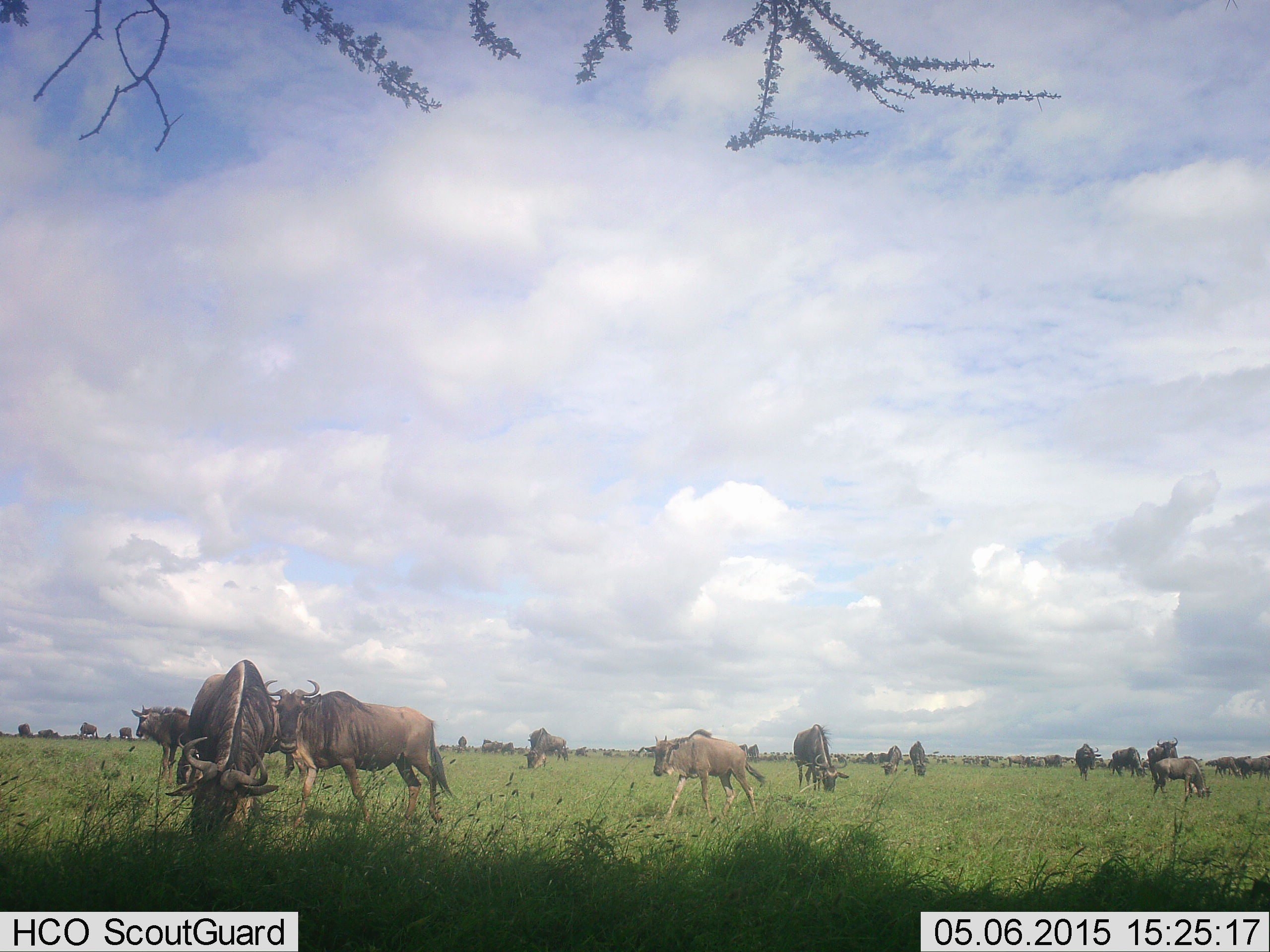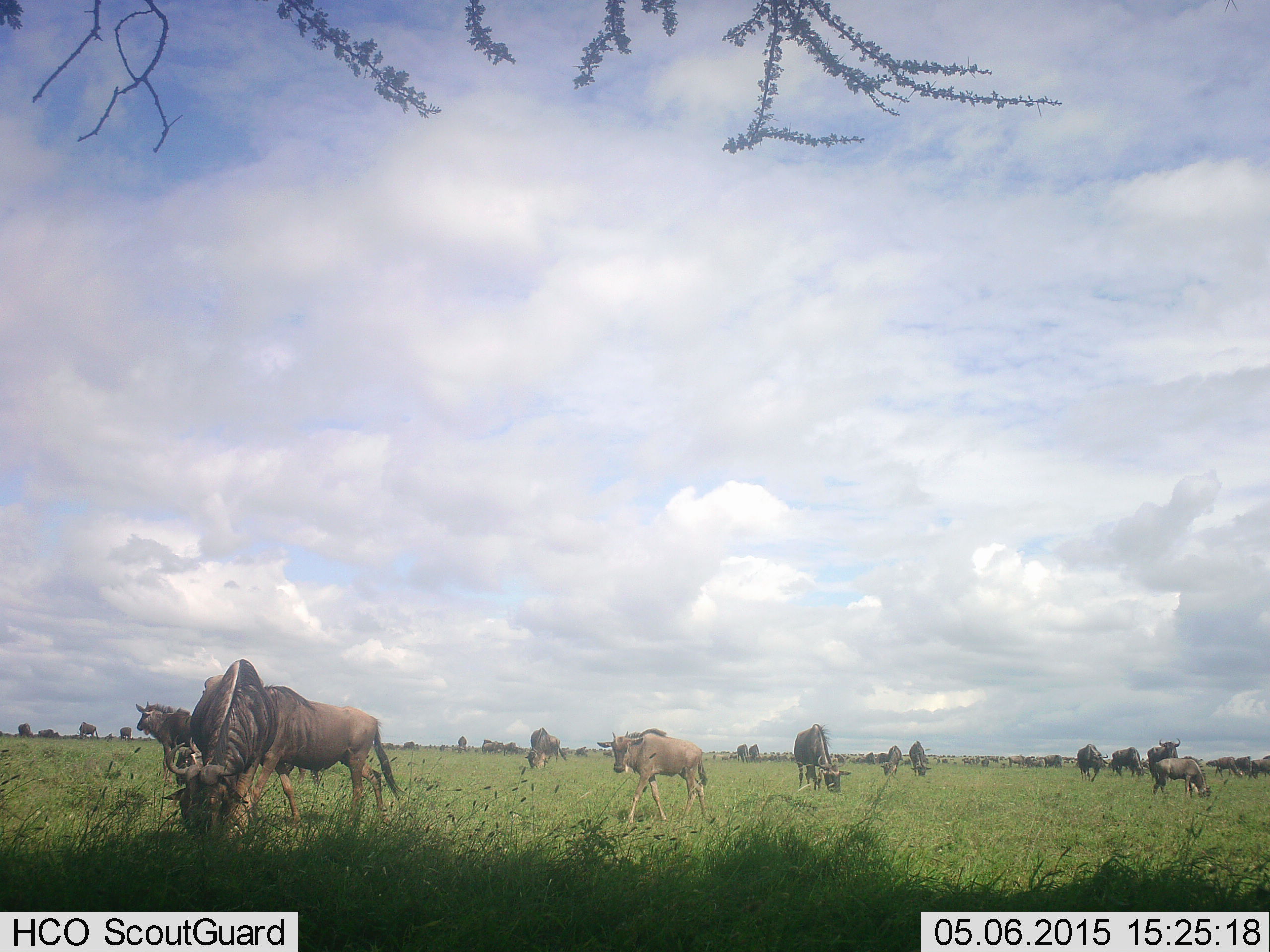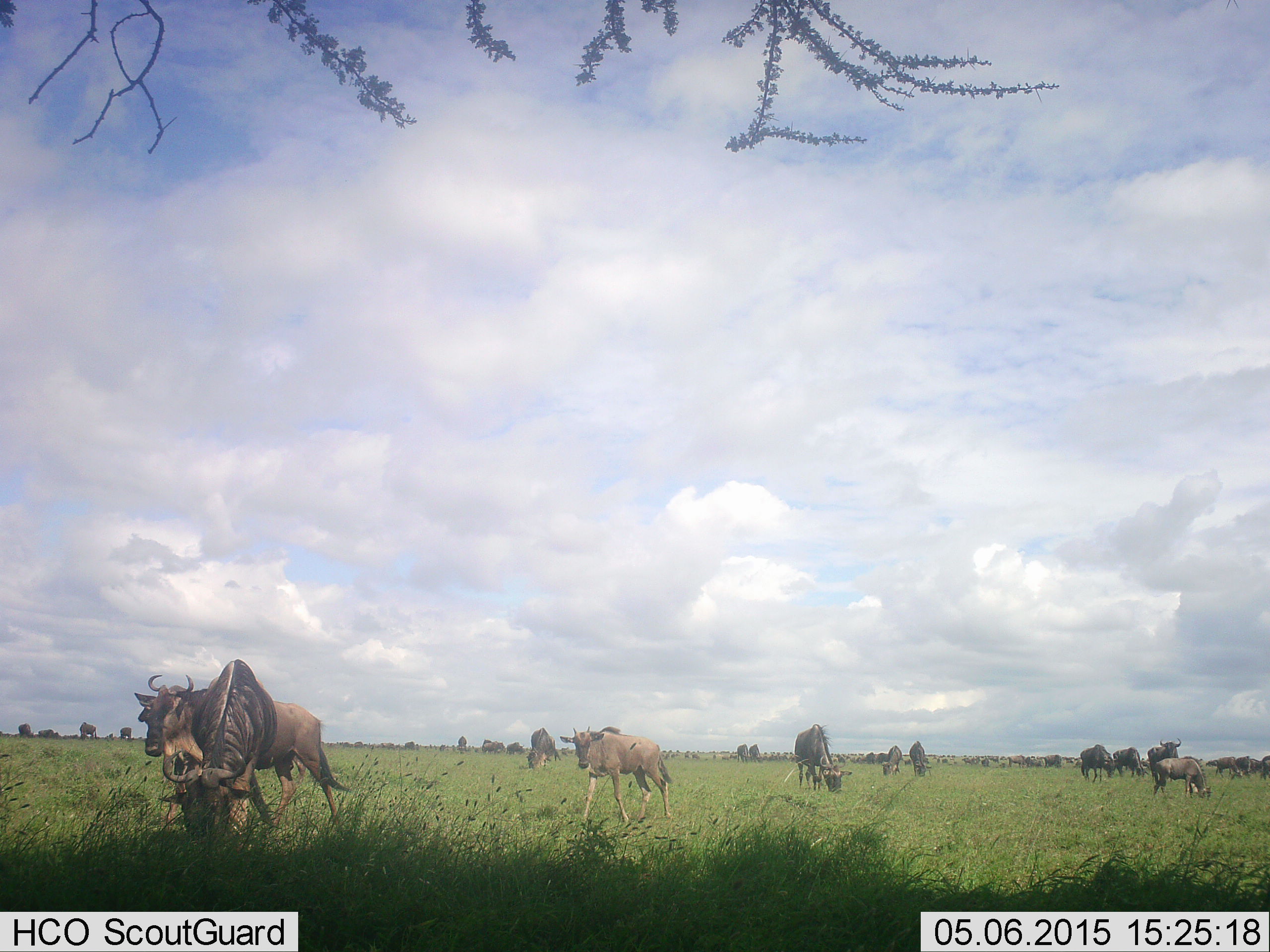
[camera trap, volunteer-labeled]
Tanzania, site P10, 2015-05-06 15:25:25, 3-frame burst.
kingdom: Animalia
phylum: Chordata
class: Mammalia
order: Artiodactyla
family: Bovidae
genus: Connochaetes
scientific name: Connochaetes taurinus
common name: blue wildebeest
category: wildebeest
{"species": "wildebeest (blue wildebeest) (Connochaetes taurinus)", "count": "11-50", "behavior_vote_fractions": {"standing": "50%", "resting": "0%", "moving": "50%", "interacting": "0%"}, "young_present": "40%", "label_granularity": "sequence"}